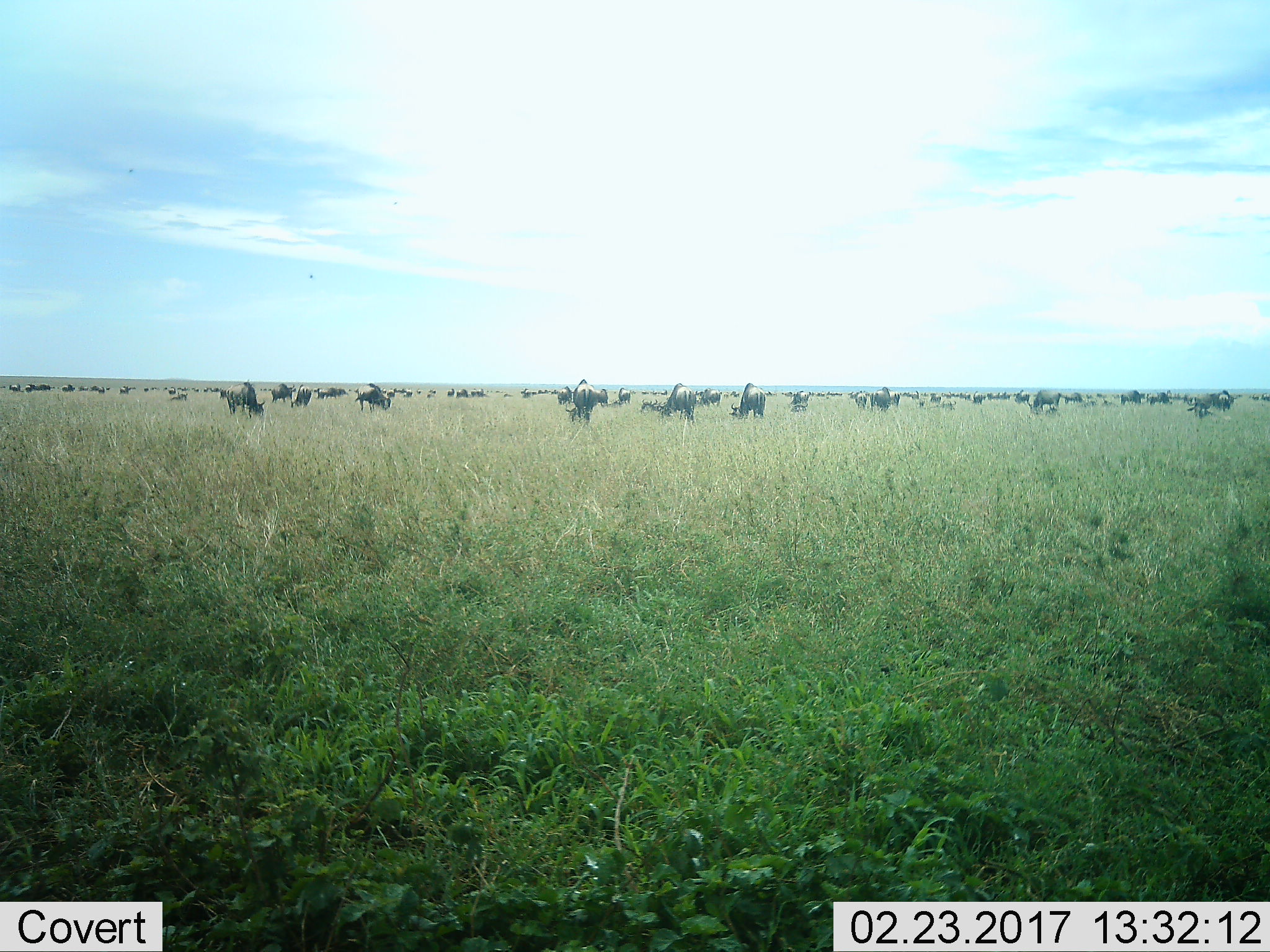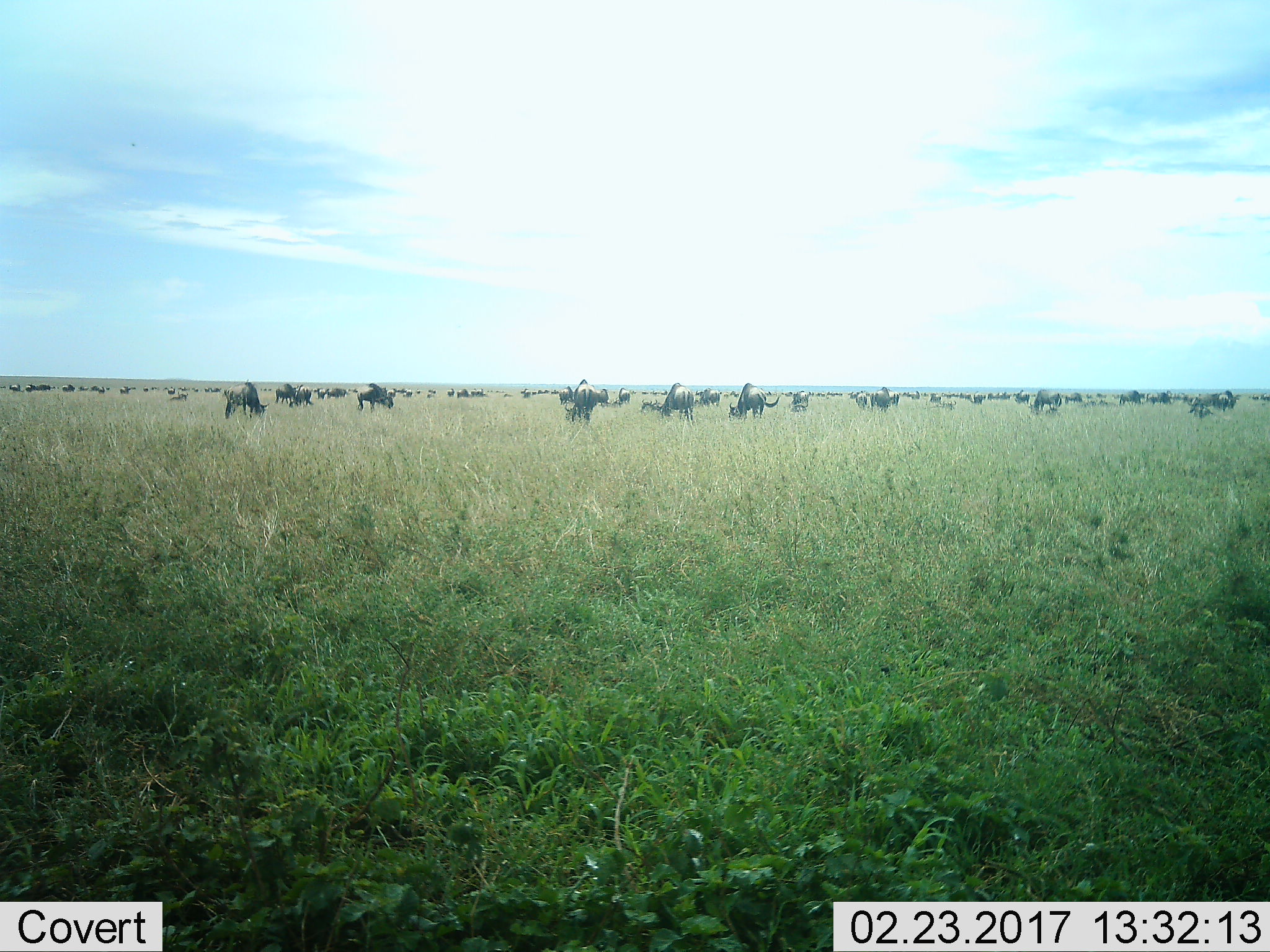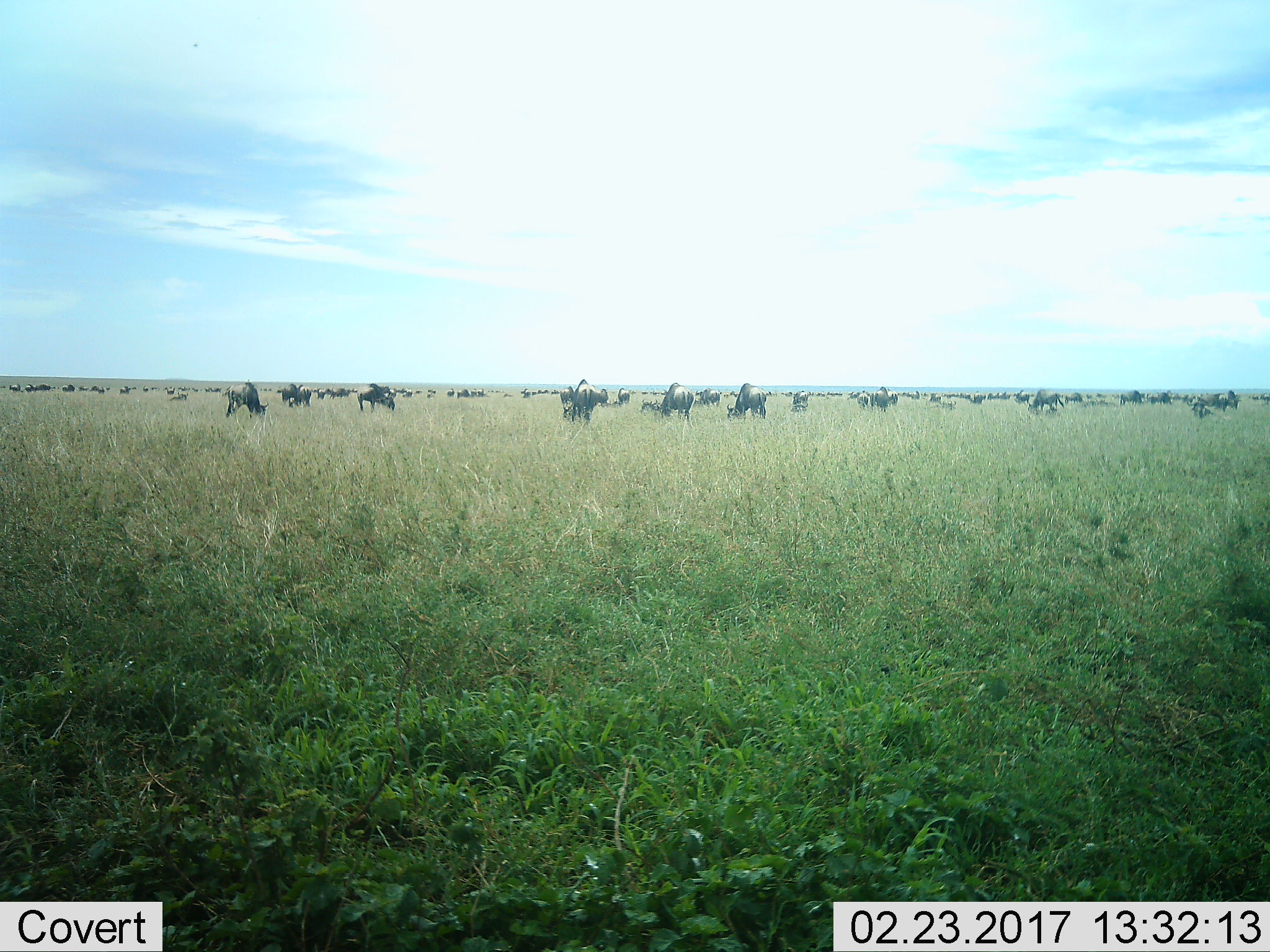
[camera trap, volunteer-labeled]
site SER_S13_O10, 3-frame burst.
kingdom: Animalia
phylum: Chordata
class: Mammalia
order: Artiodactyla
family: Bovidae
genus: Connochaetes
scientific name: Connochaetes taurinus taurinus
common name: blue wildebeest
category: wildebeestblue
Wildebeestblue (blue wildebeest) (Connochaetes taurinus taurinus), count 11-50. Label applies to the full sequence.